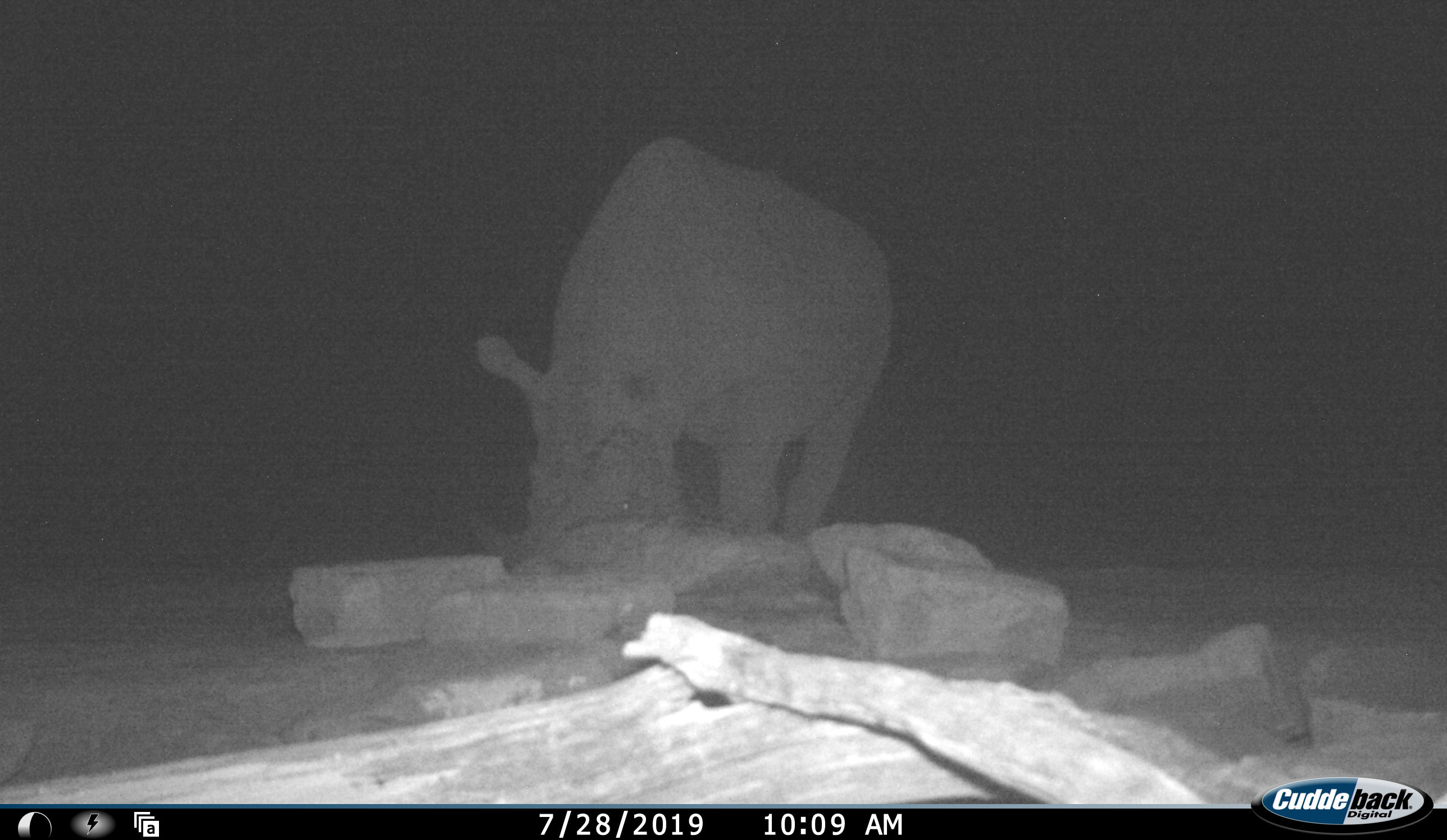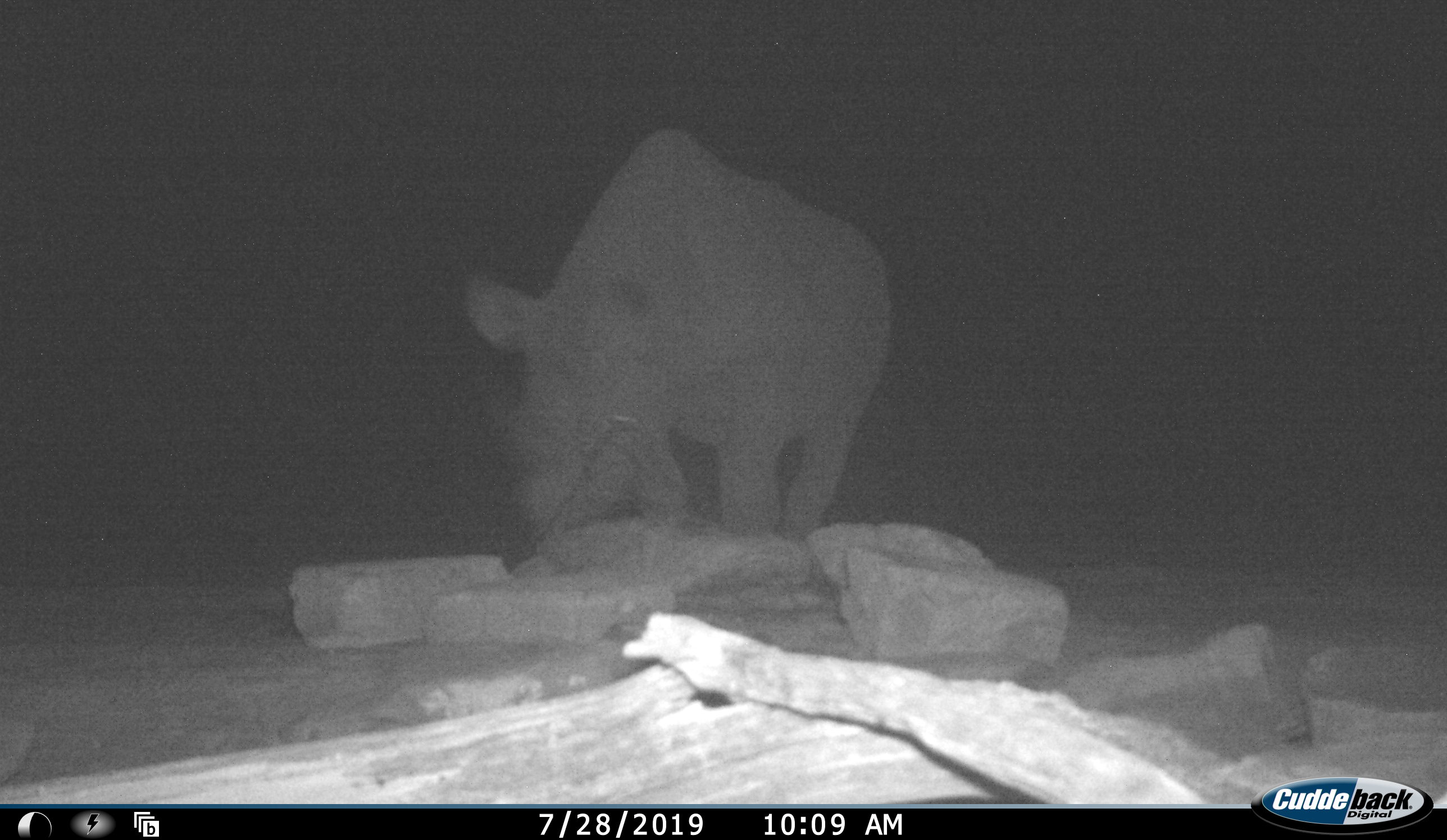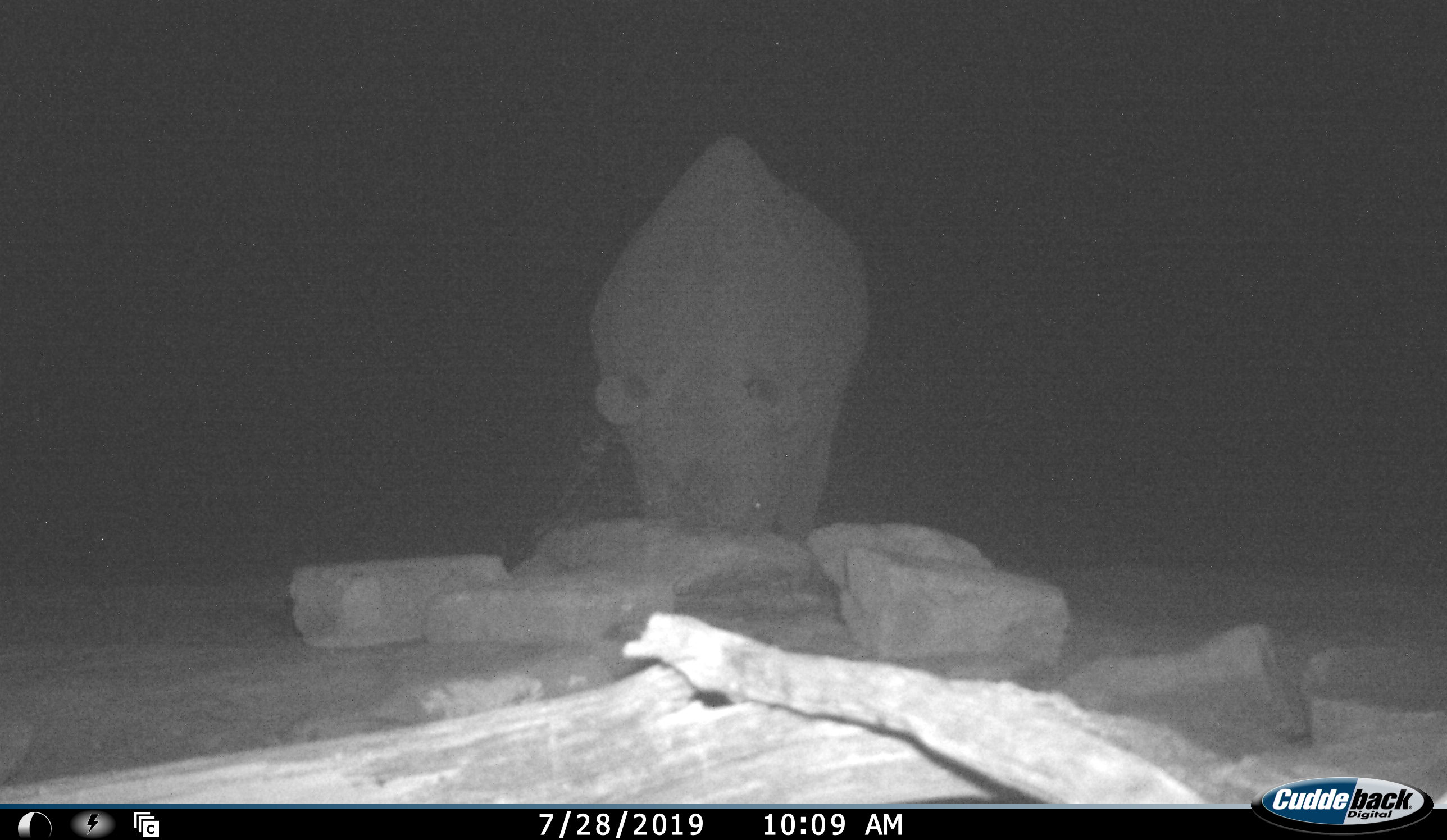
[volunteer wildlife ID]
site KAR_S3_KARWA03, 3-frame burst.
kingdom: Animalia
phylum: Chordata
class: Mammalia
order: Perissodactyla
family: Rhinocerotidae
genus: Diceros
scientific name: Diceros bicornis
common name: black rhinoceros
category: rhinocerosblack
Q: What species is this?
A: Rhinocerosblack (black rhinoceros) (Diceros bicornis).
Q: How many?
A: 1.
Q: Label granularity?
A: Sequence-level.